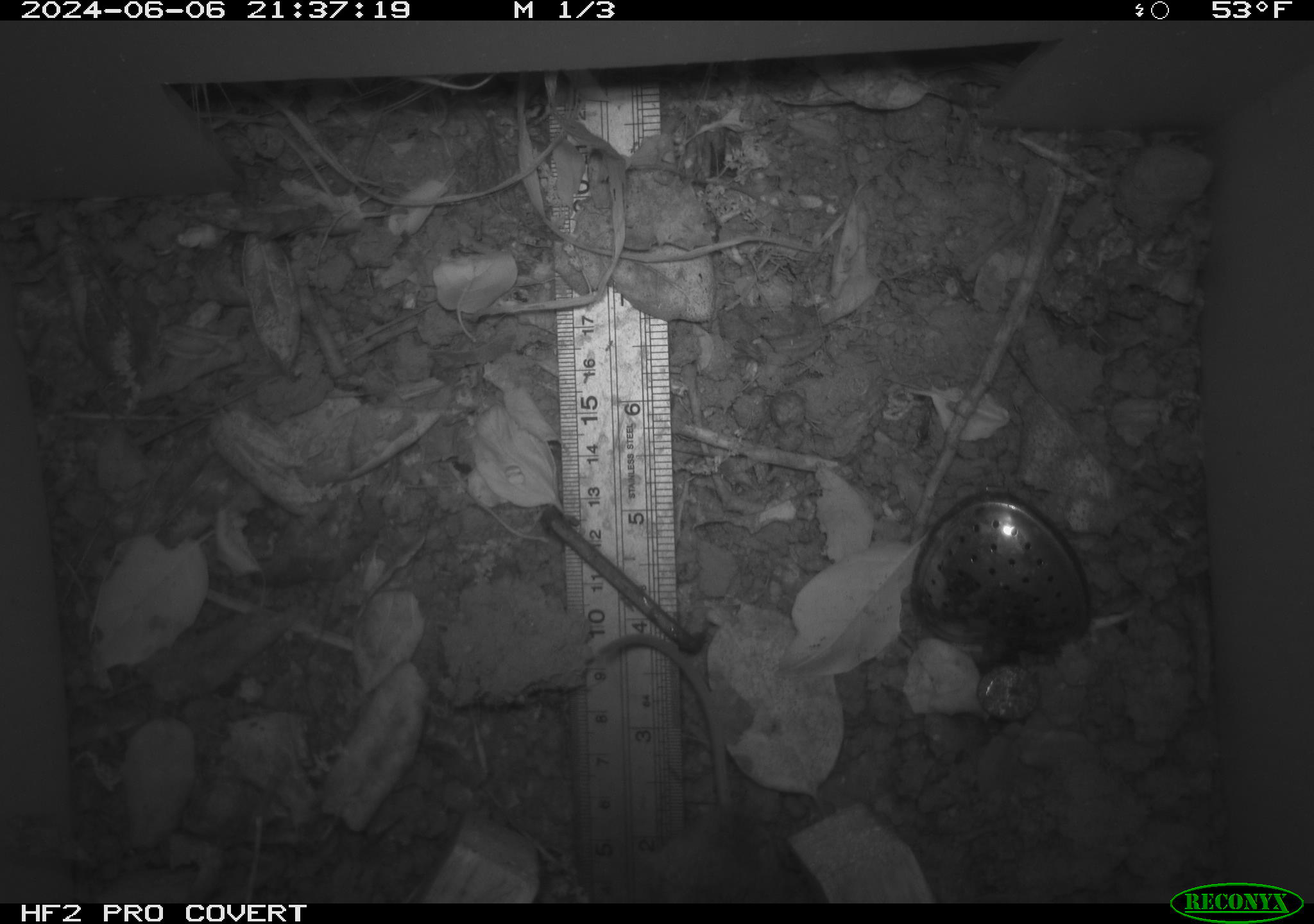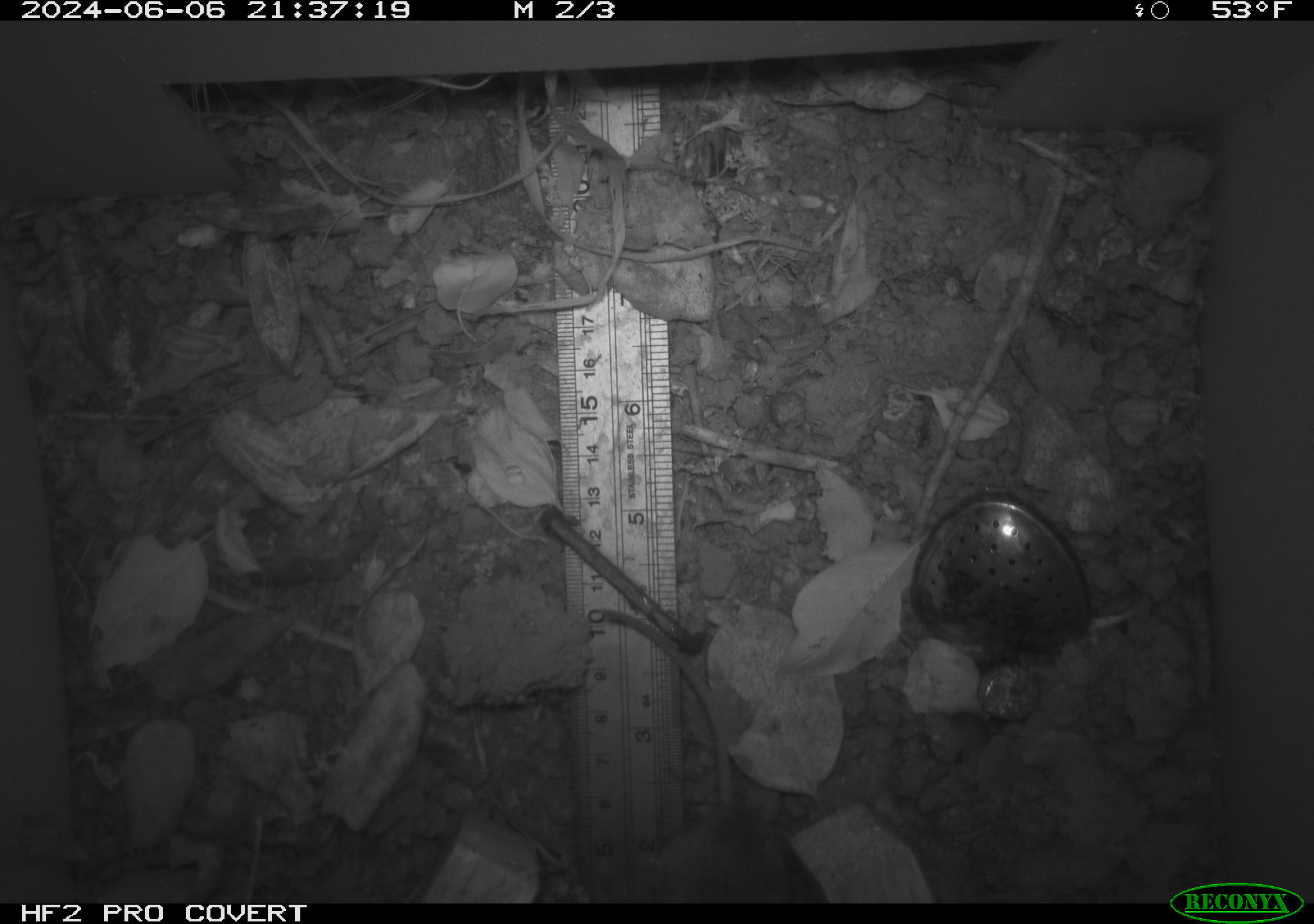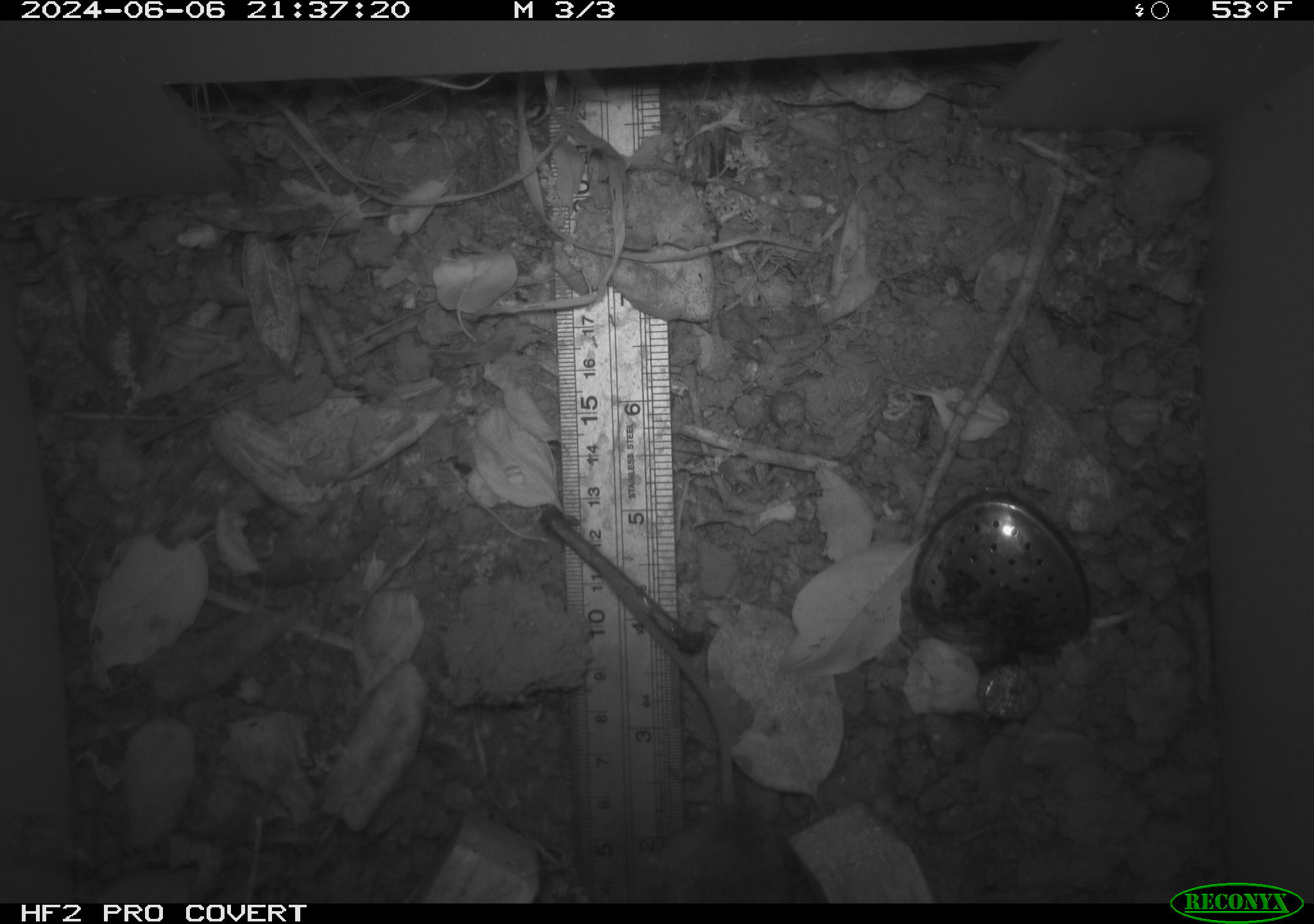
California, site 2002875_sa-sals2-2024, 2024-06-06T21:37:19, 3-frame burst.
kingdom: Animalia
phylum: Chordata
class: Mammalia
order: Rodentia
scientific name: Rodentia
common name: rodent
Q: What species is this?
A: Rodent (Rodentia).